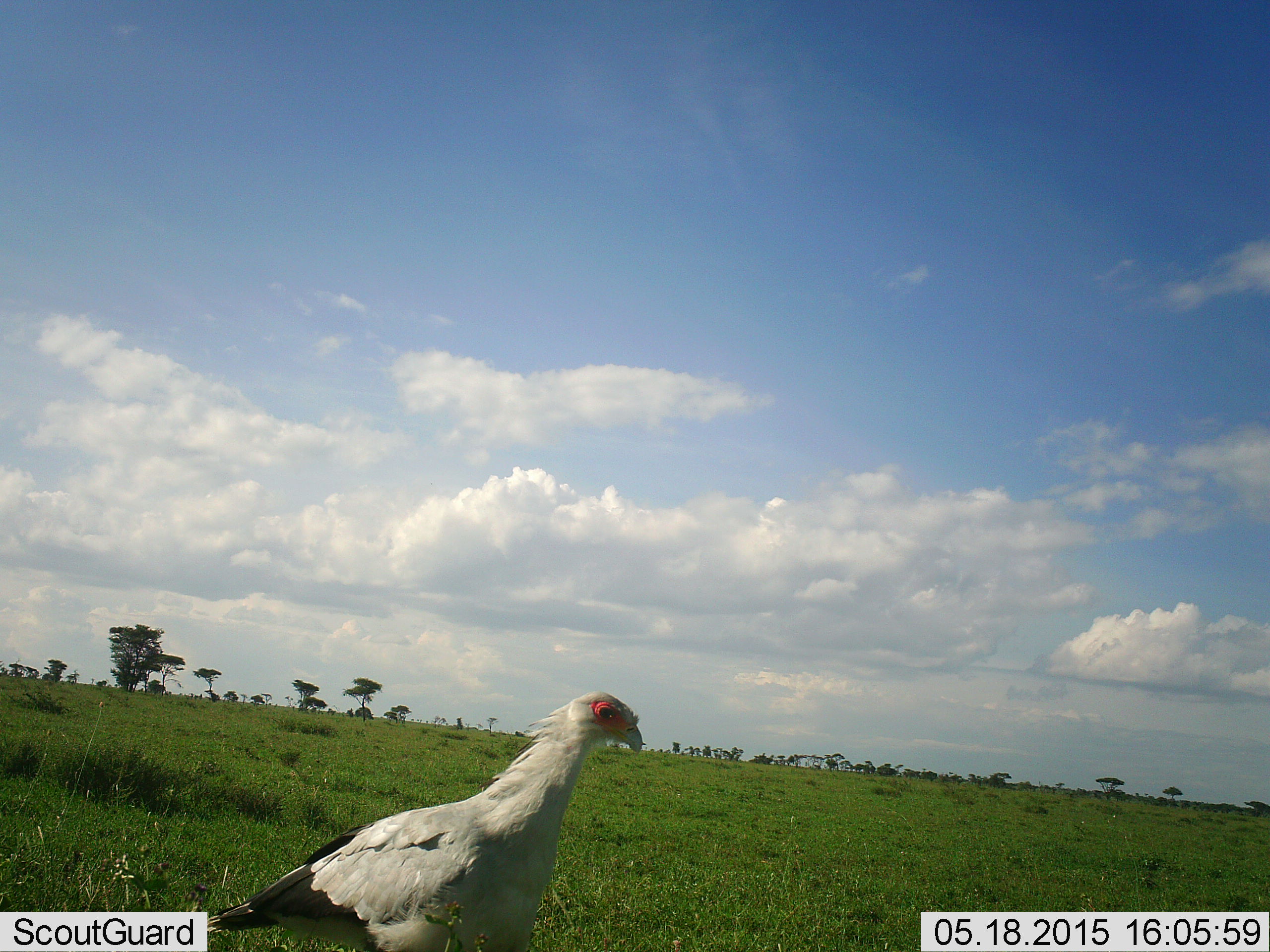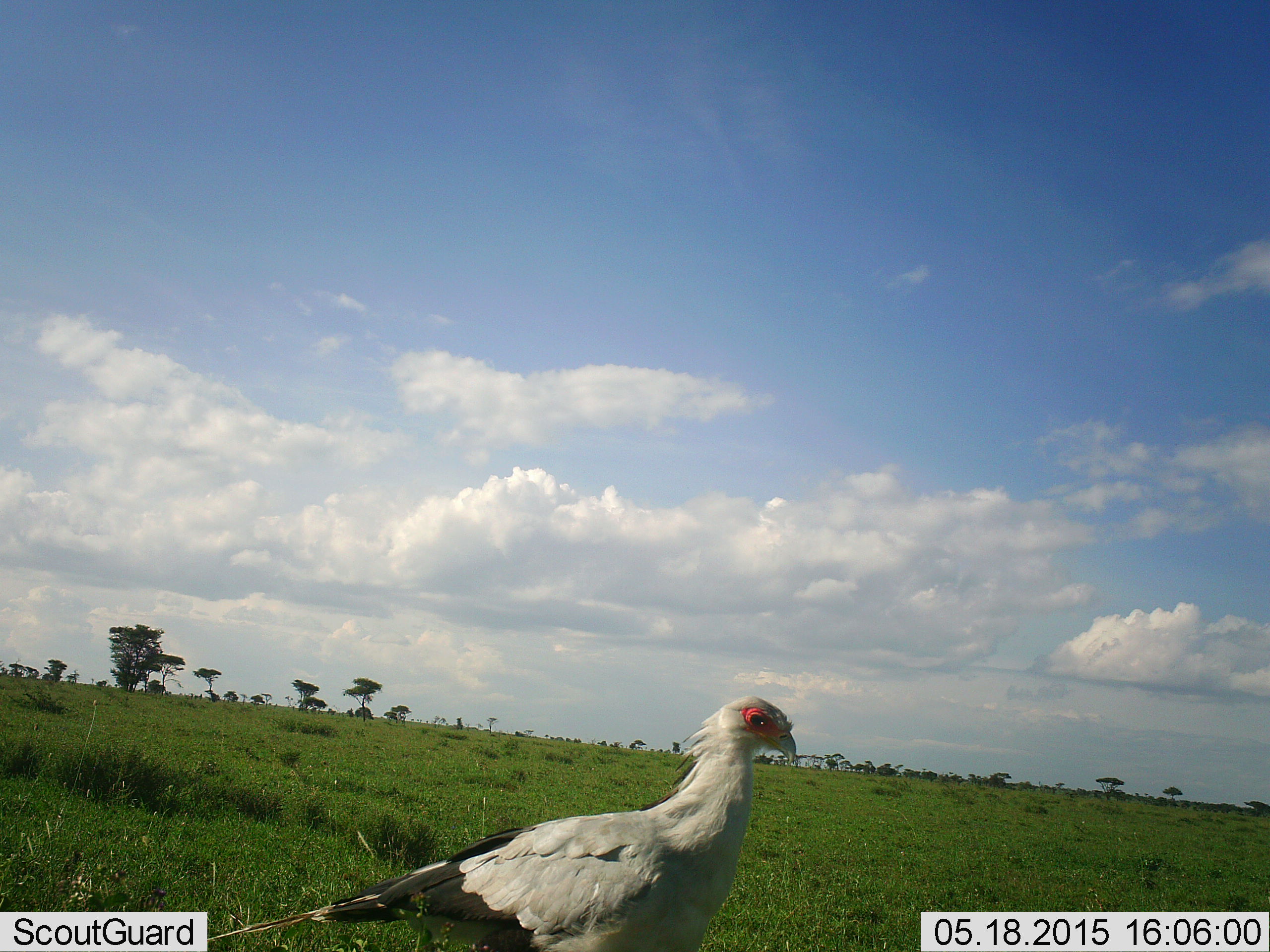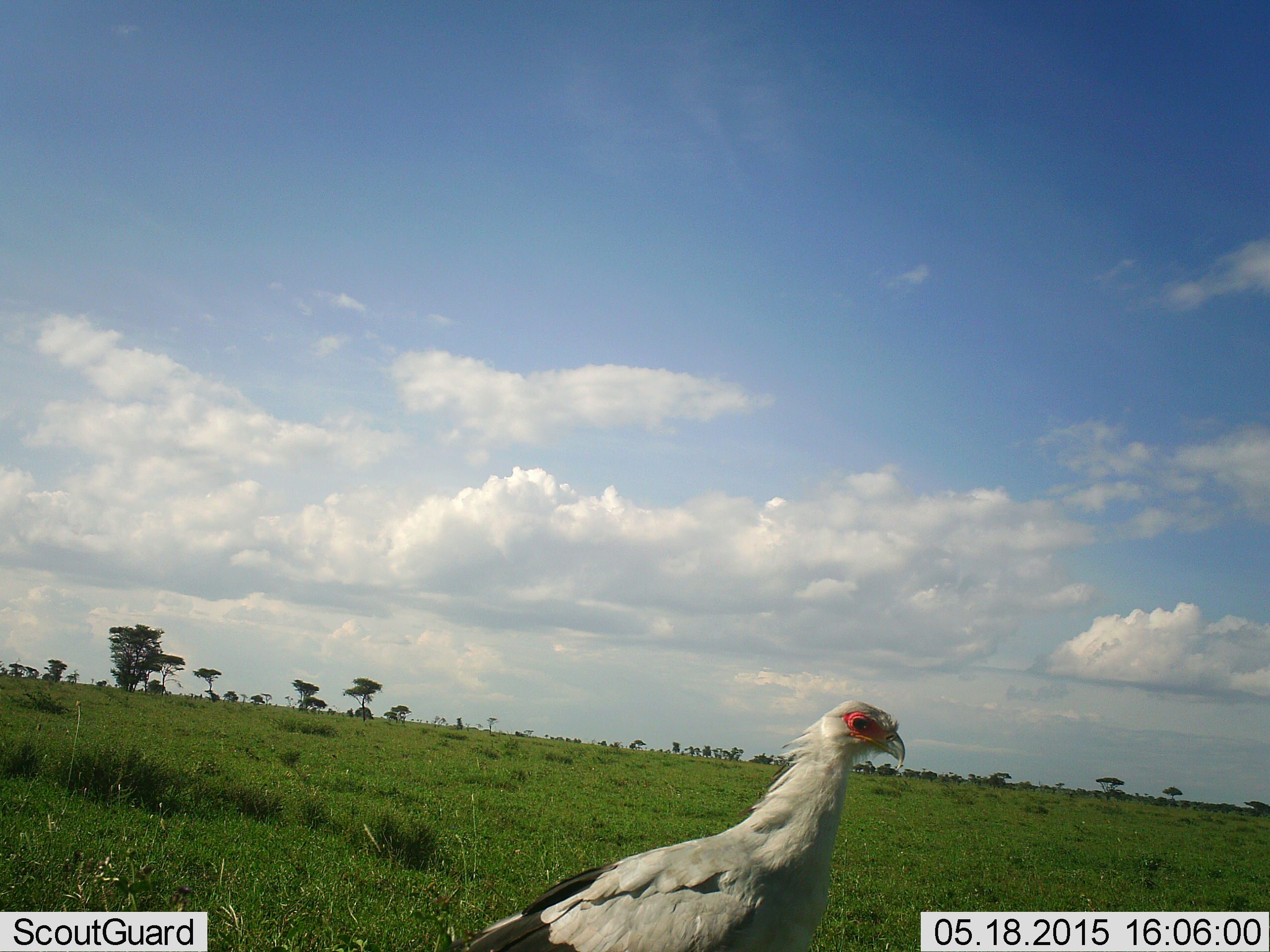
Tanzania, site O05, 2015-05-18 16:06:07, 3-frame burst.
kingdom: Animalia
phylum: Chordata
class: Aves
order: Accipitriformes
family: Sagittariidae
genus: Sagittarius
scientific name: Sagittarius serpentarius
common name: secretary bird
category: secretarybird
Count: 1.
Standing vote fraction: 30%.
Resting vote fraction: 0%.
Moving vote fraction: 70%.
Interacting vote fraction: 0%.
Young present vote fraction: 0%.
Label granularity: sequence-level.